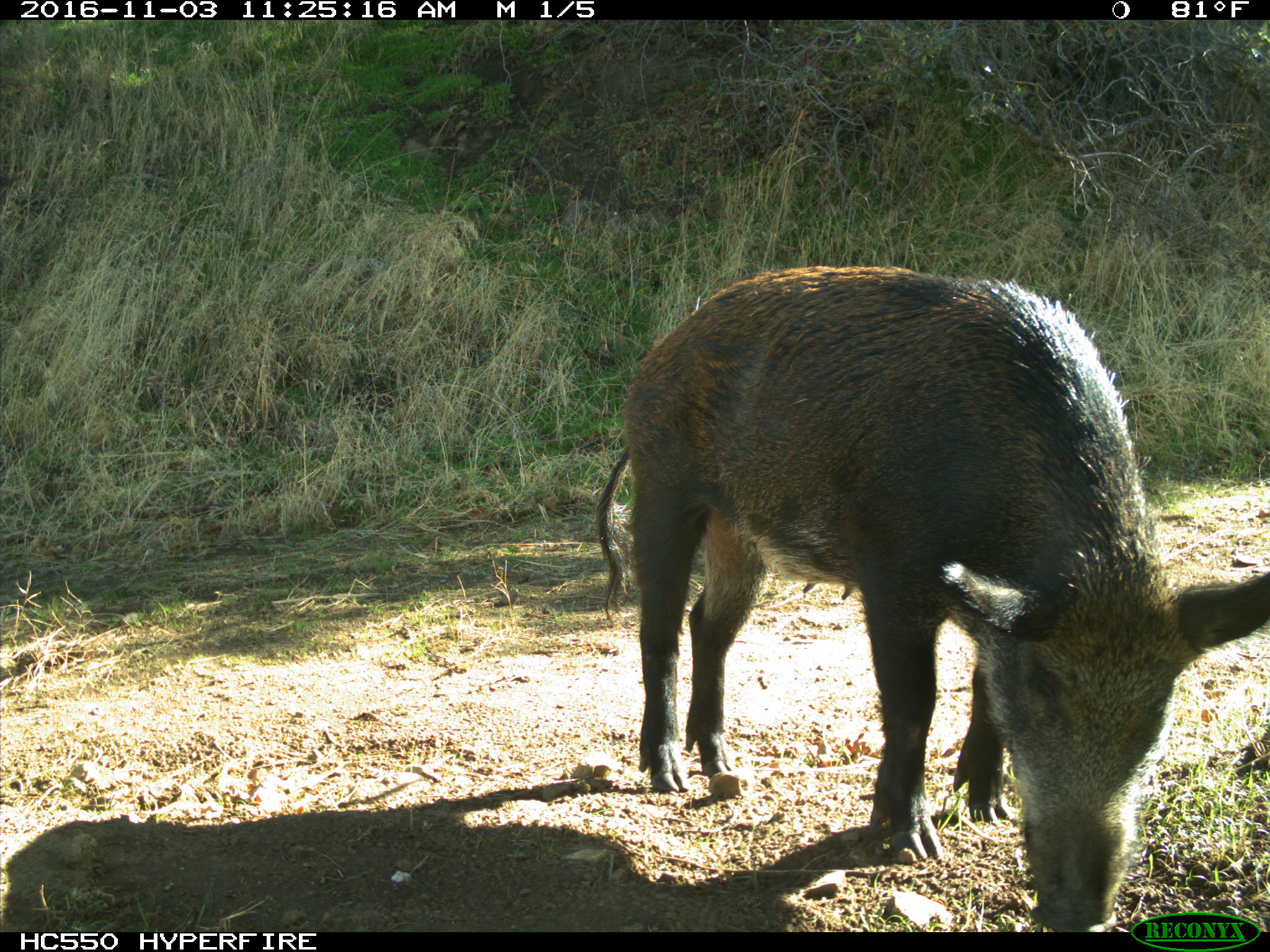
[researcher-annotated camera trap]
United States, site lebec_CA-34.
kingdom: Animalia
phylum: Chordata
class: Mammalia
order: Artiodactyla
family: Suidae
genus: Sus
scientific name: Sus scrofa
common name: wild boar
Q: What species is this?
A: Sus scrofa (wild boar).